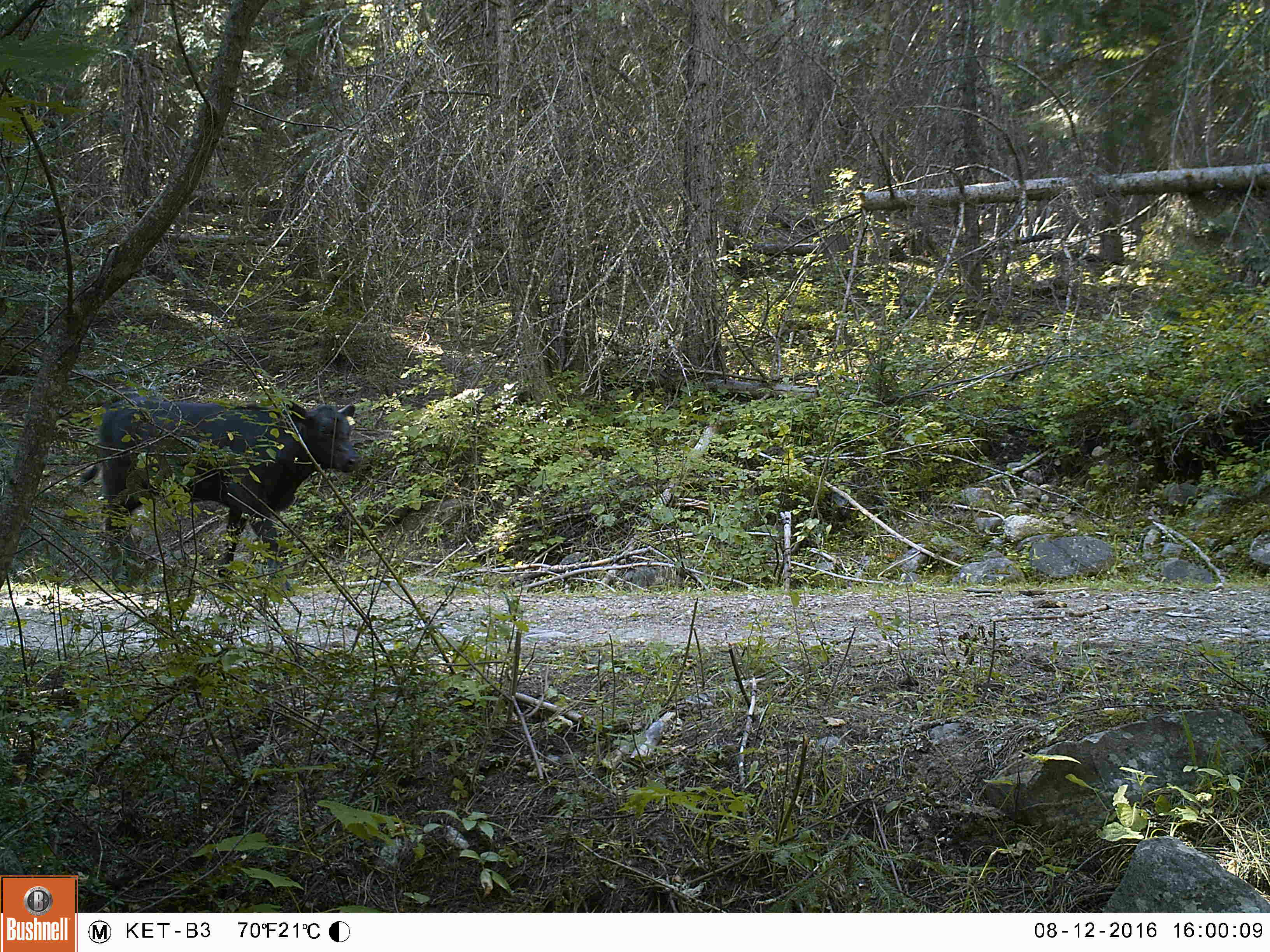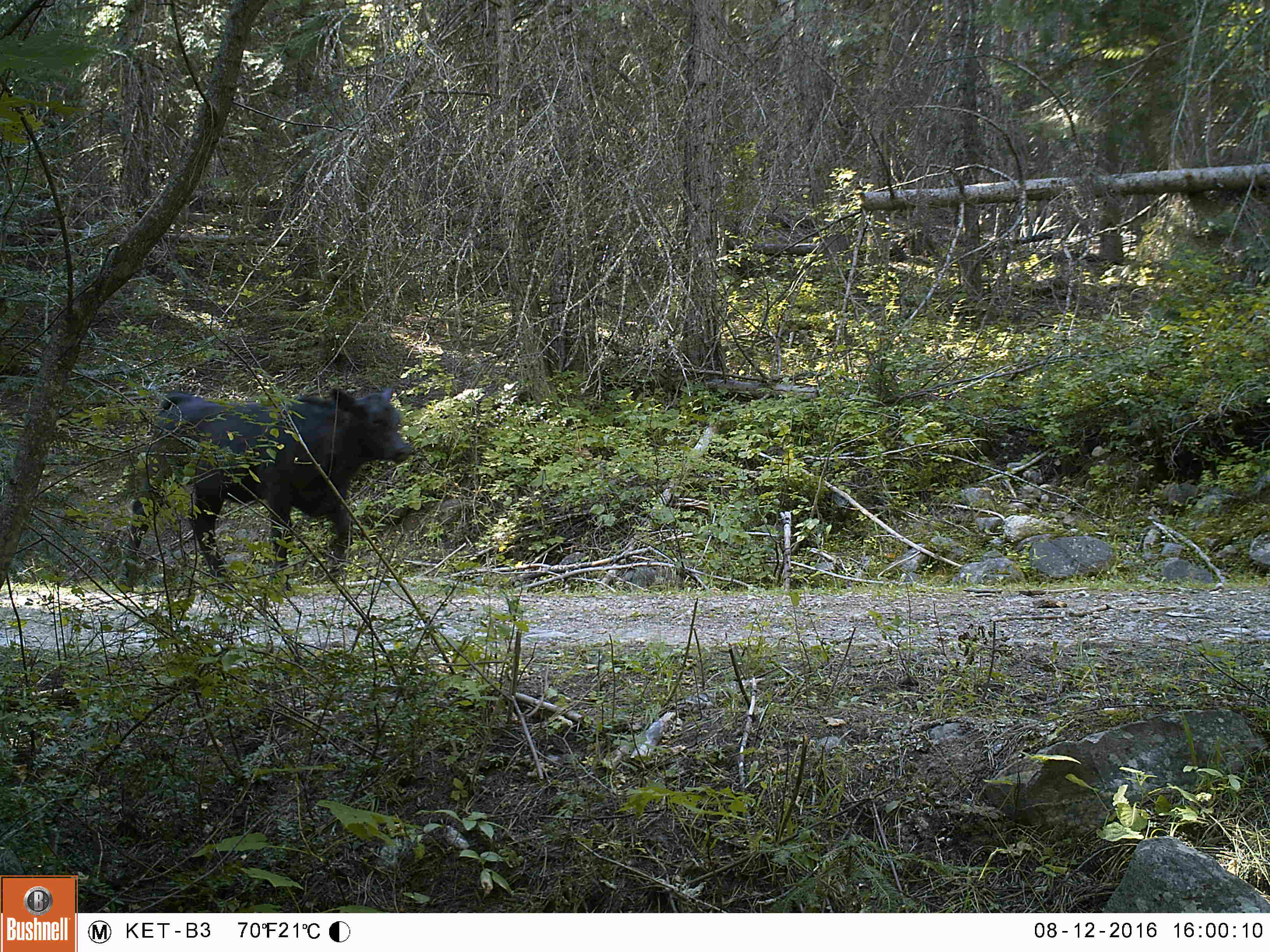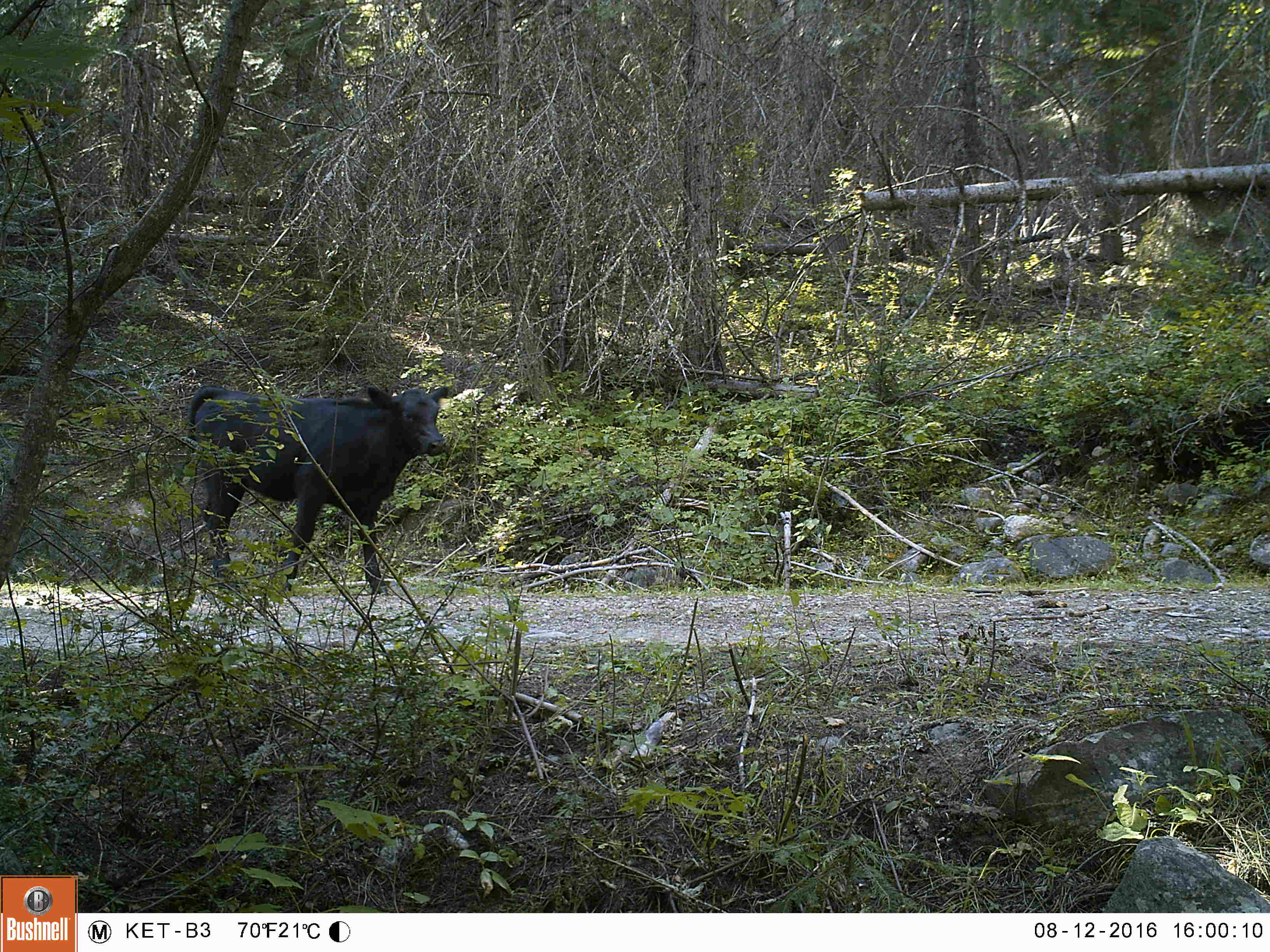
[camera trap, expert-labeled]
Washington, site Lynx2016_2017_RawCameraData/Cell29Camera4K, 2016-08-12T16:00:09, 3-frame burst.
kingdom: Animalia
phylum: Chordata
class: Mammalia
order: Artiodactyla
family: Bovidae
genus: Bos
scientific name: Bos taurus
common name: domestic cattle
Domestic cattle (Bos taurus). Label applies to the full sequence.